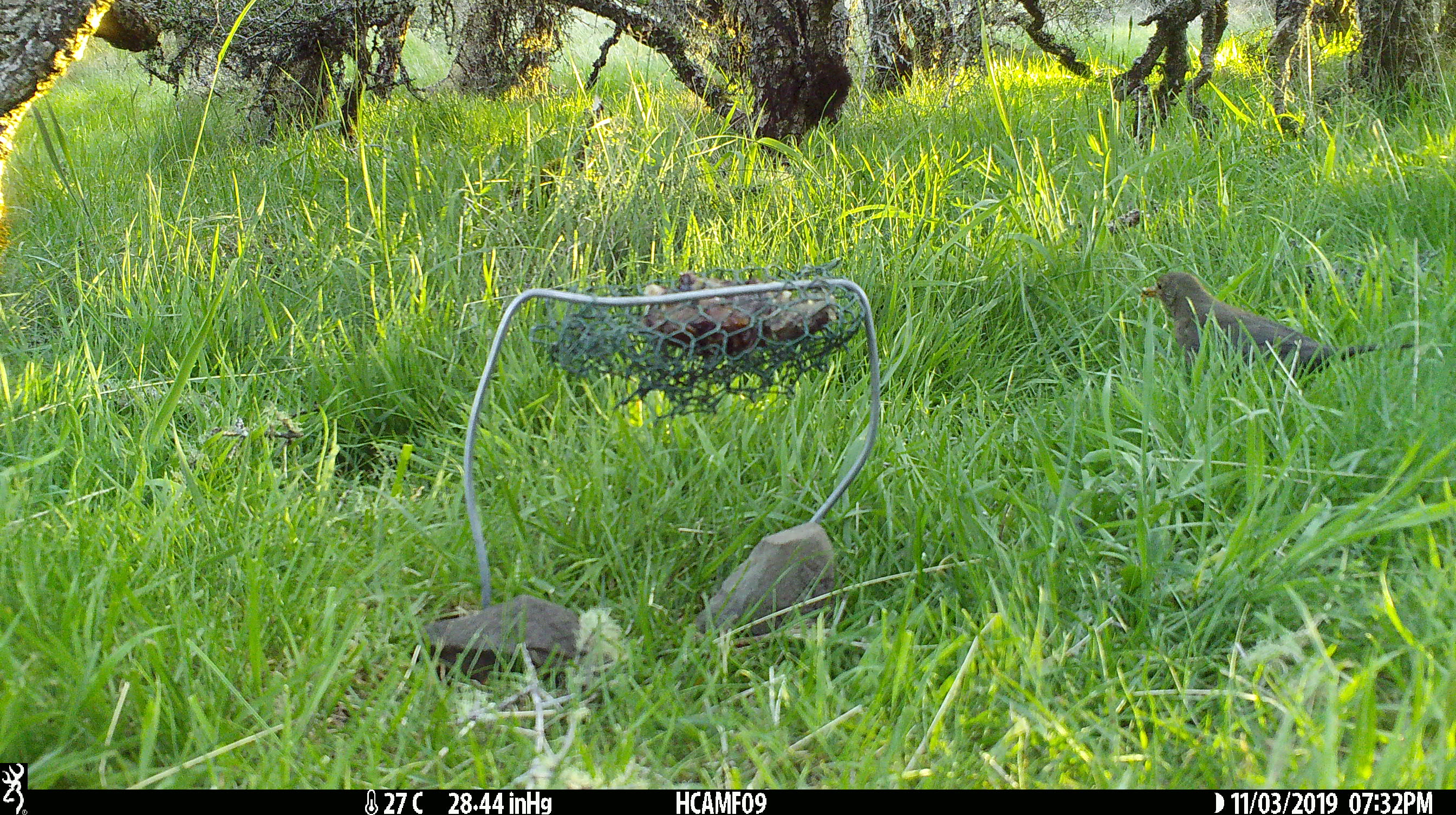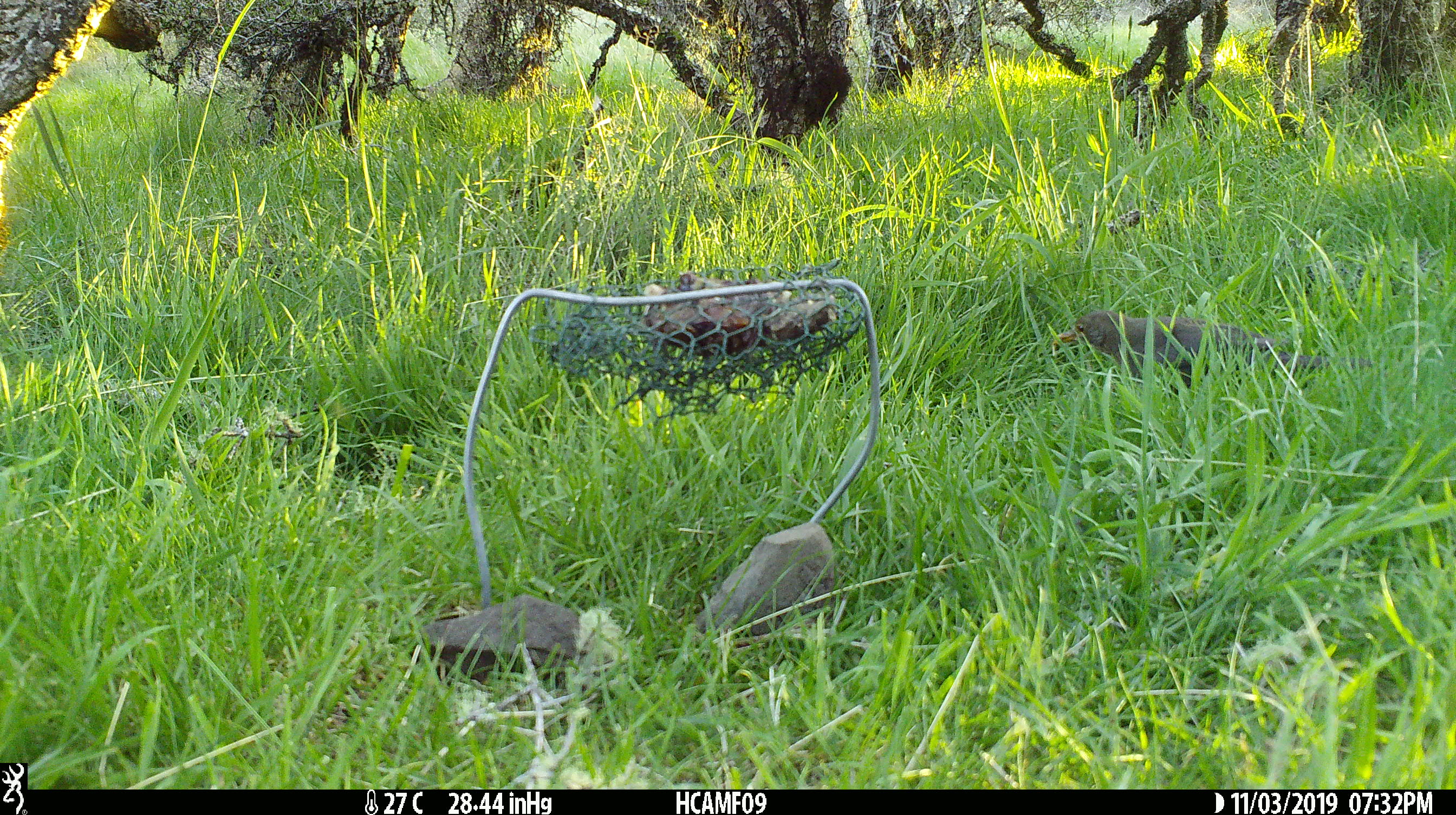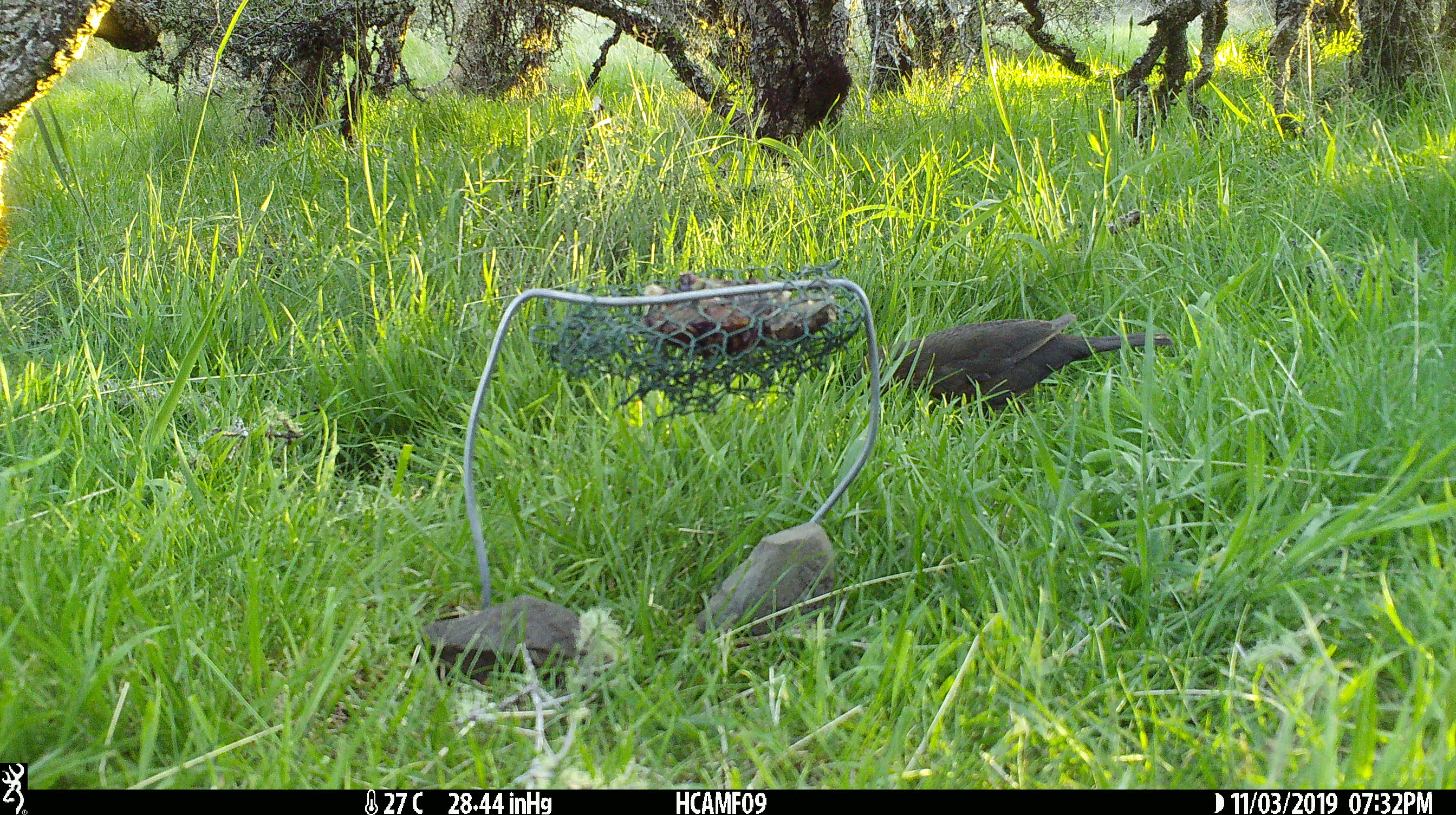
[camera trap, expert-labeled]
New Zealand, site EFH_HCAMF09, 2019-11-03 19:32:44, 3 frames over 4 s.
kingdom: Animalia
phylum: Chordata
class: Aves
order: Passeriformes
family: Turdidae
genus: Turdus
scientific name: Turdus merula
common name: eurasian blackbird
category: blackbird